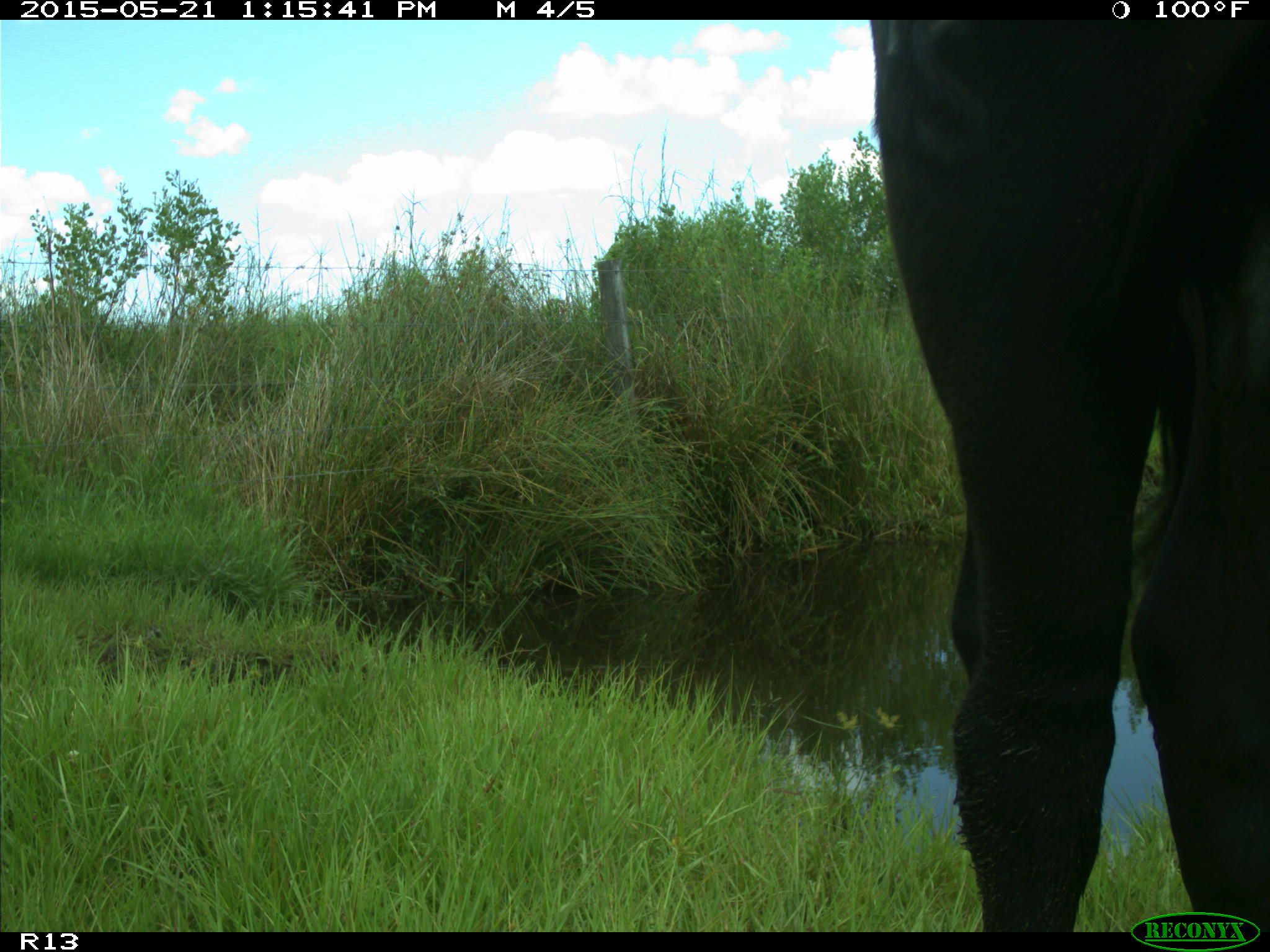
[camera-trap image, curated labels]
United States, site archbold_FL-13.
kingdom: Animalia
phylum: Chordata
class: Mammalia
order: Artiodactyla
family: Bovidae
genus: Bos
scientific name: Bos taurus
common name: domestic cow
Bos taurus (domestic cow).